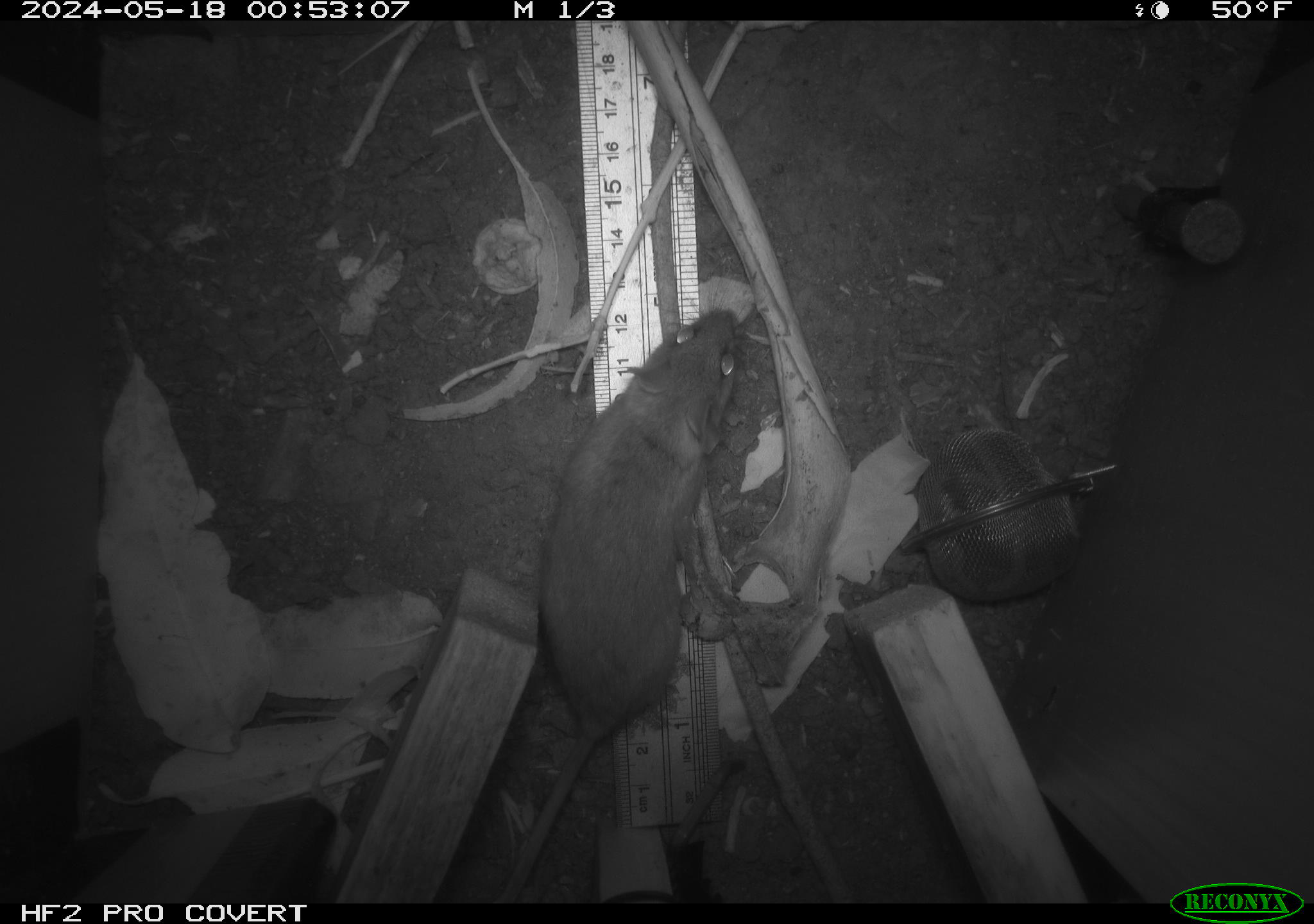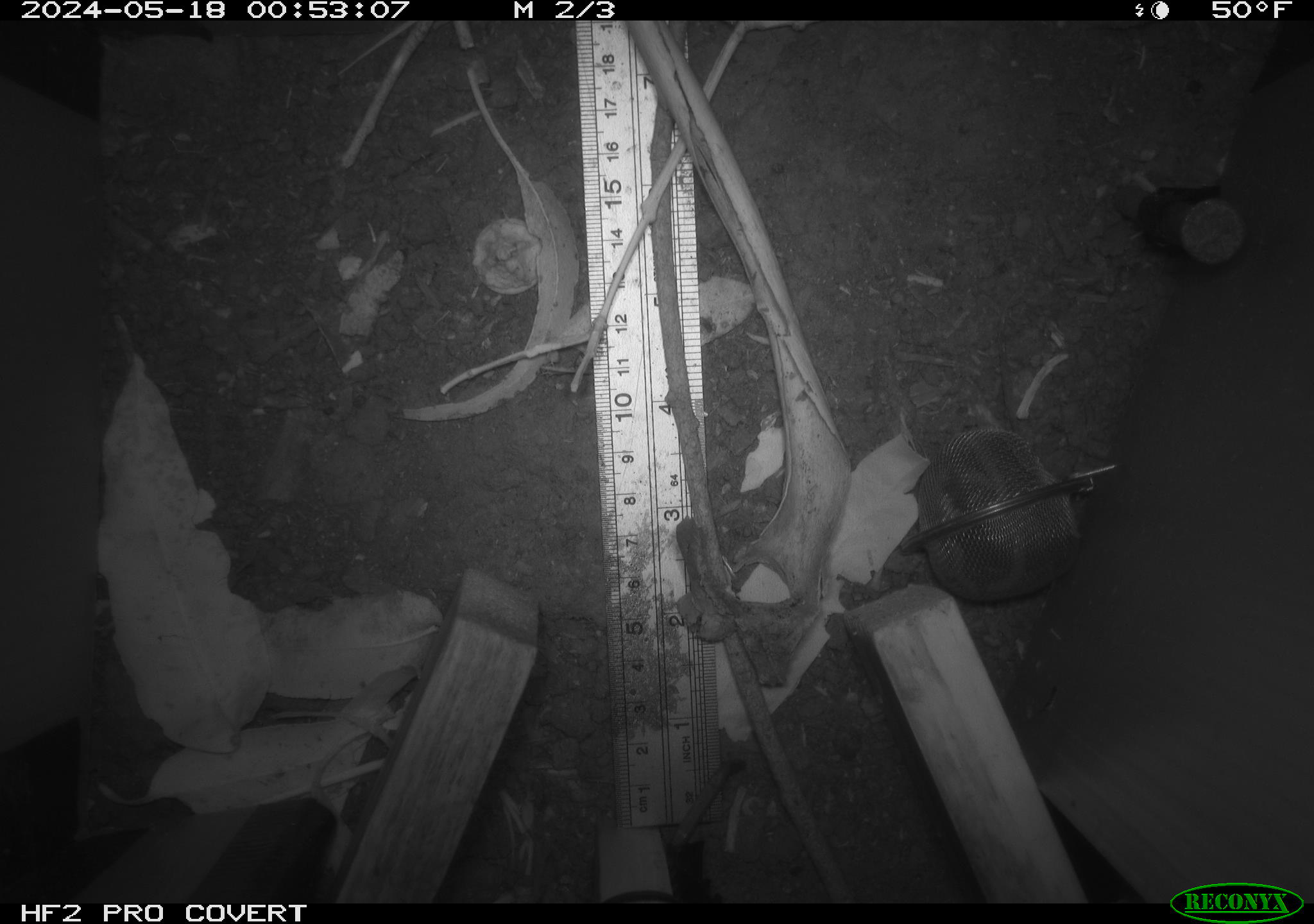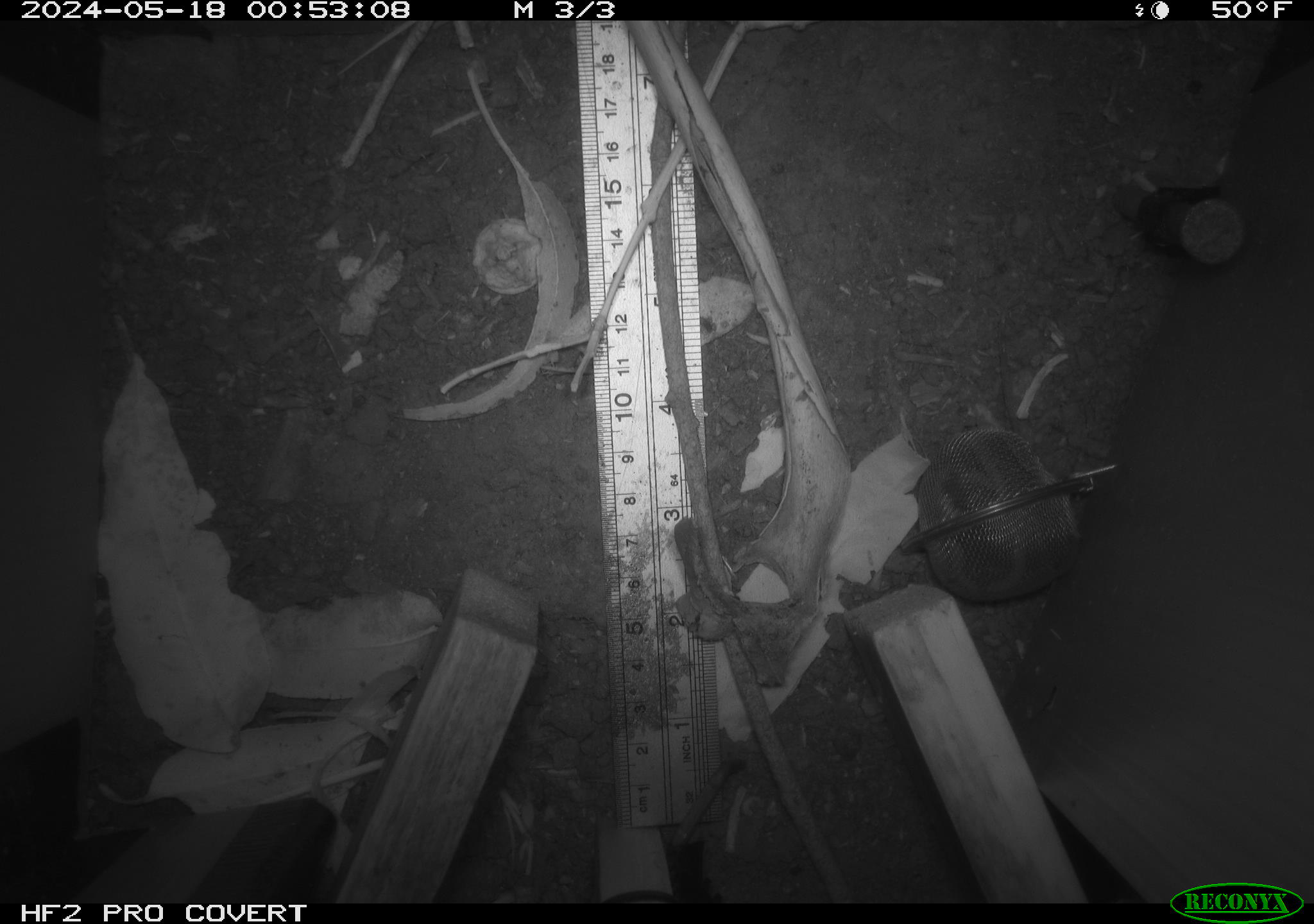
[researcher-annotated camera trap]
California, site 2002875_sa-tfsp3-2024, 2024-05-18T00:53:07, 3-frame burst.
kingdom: Animalia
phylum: Chordata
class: Mammalia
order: Rodentia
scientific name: Rodentia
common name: rodent